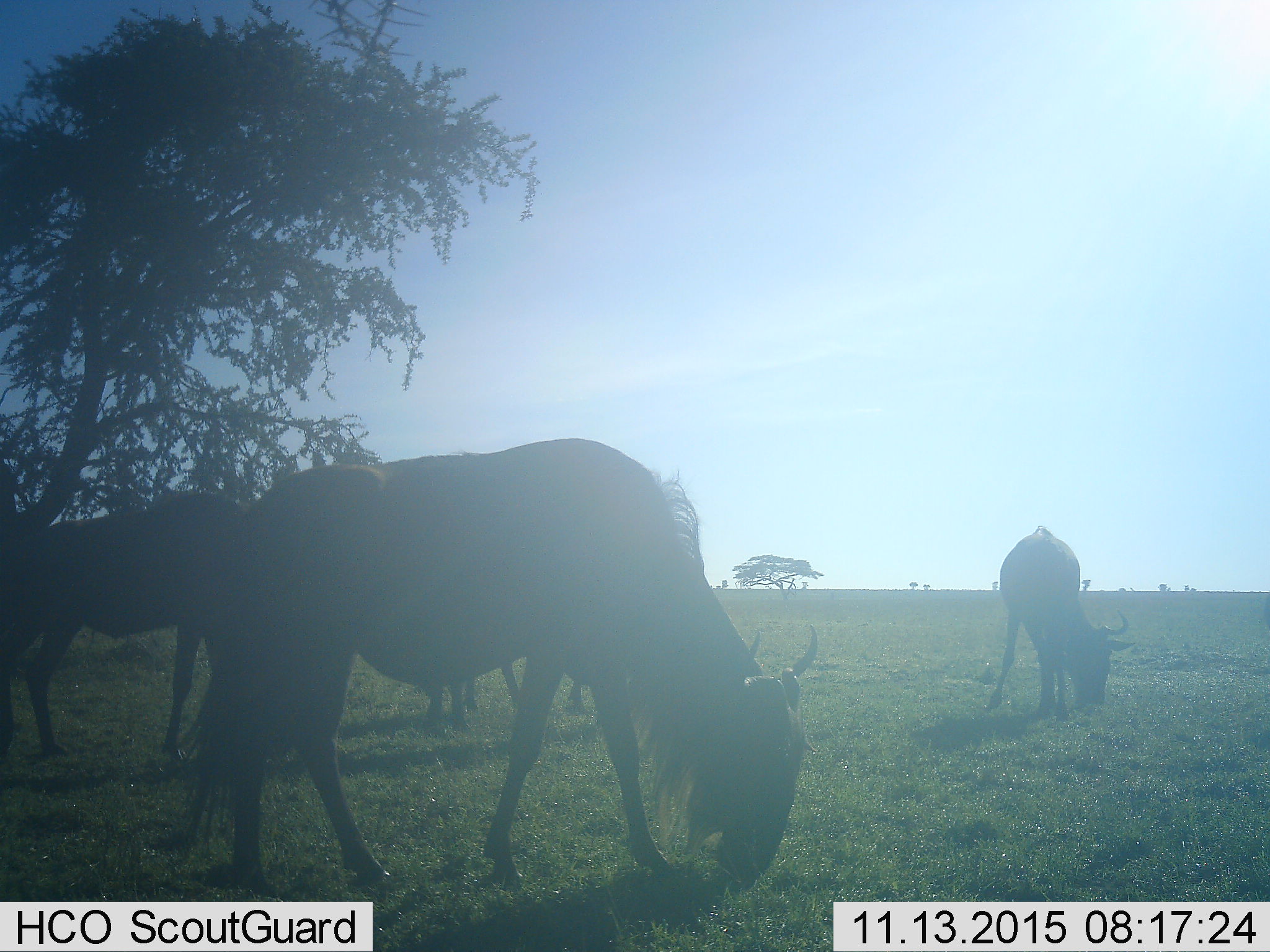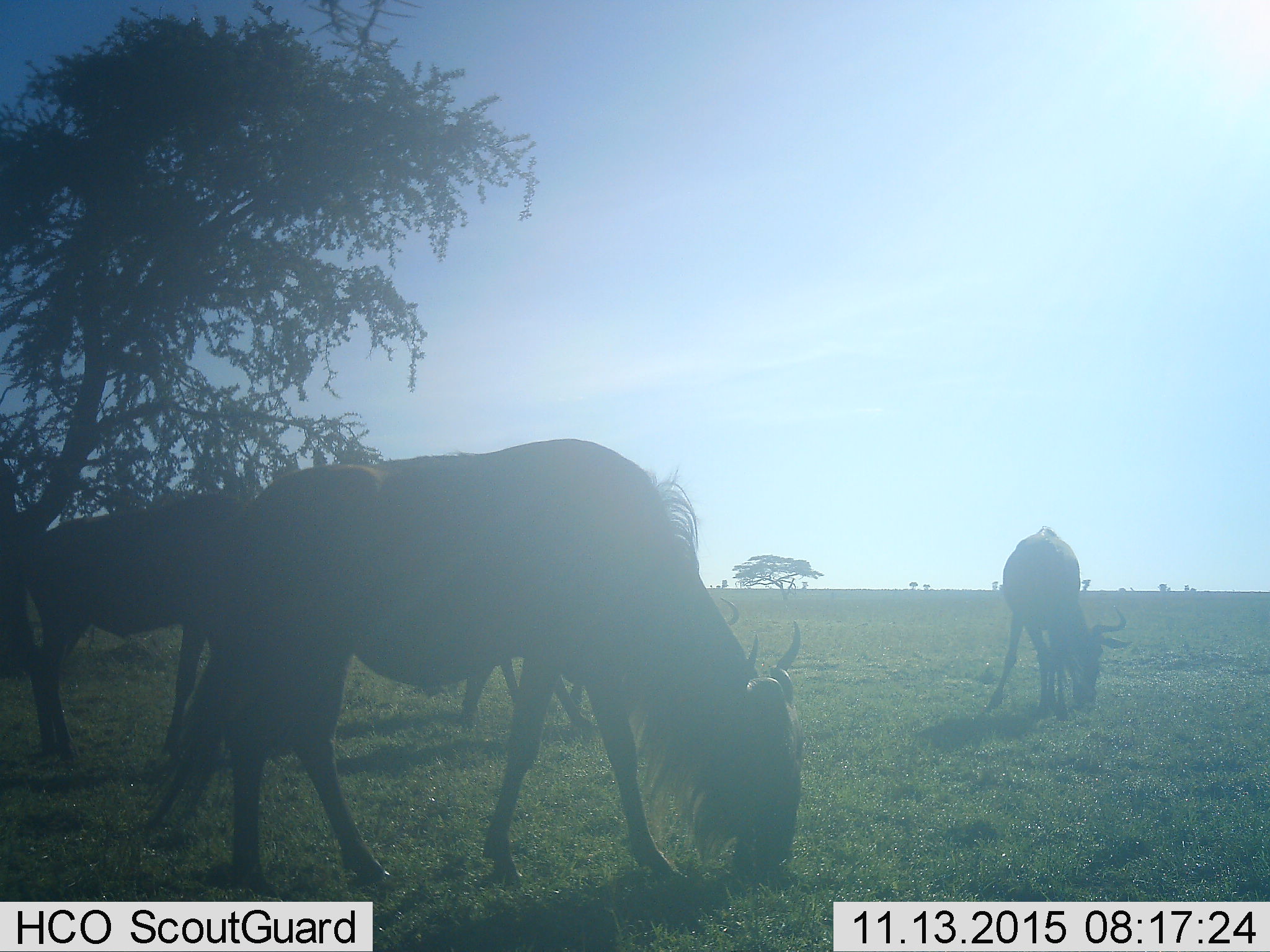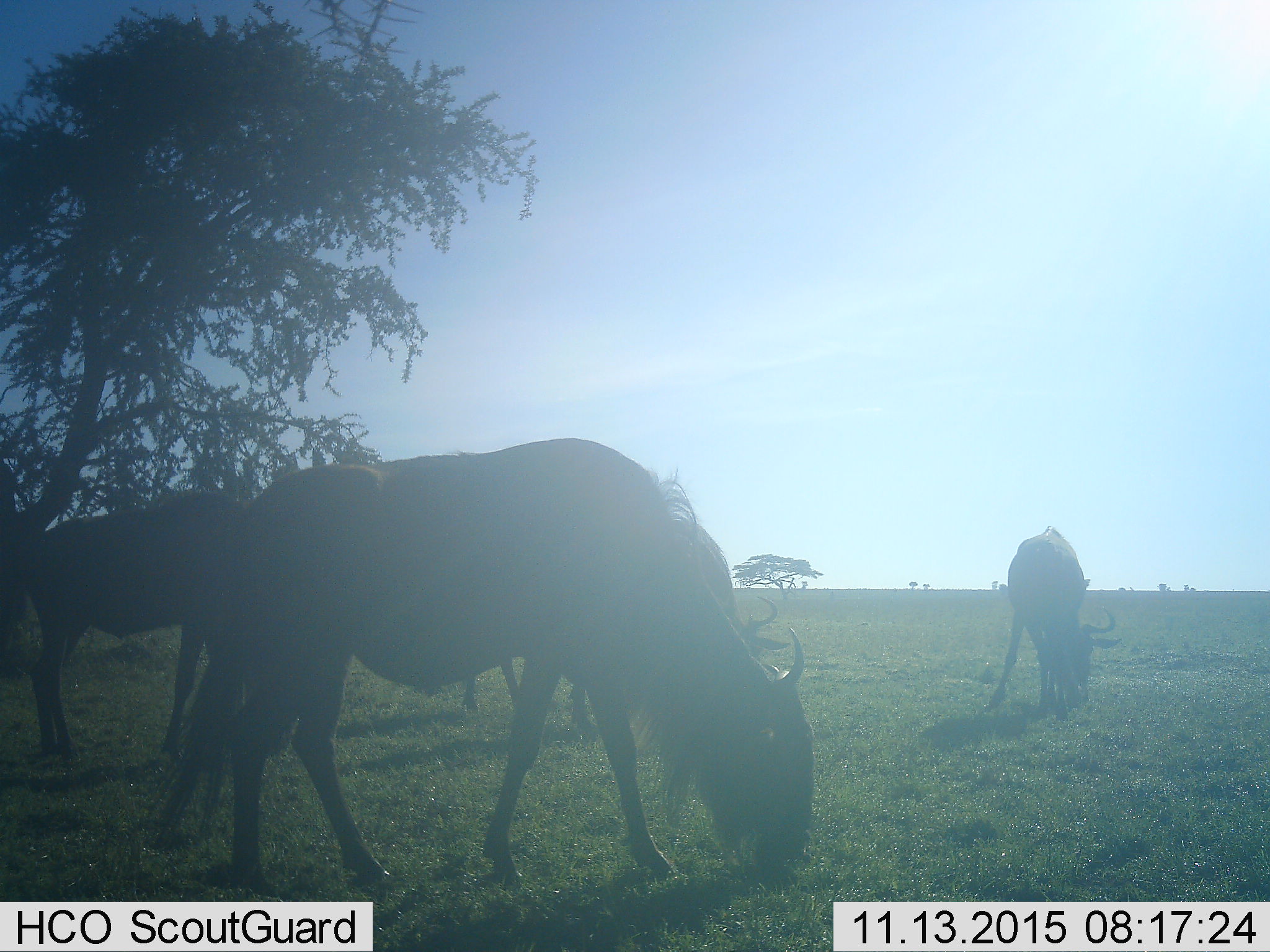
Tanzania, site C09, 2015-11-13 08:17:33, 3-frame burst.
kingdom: Animalia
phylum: Chordata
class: Mammalia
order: Artiodactyla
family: Bovidae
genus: Connochaetes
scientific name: Connochaetes taurinus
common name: blue wildebeest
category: wildebeest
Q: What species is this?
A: Wildebeest (blue wildebeest) (Connochaetes taurinus).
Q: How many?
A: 4.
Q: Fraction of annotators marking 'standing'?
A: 47%.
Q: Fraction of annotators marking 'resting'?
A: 0%.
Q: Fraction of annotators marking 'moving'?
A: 18%.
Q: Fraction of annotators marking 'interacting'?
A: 0%.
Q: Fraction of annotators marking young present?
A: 0%.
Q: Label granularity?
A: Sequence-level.